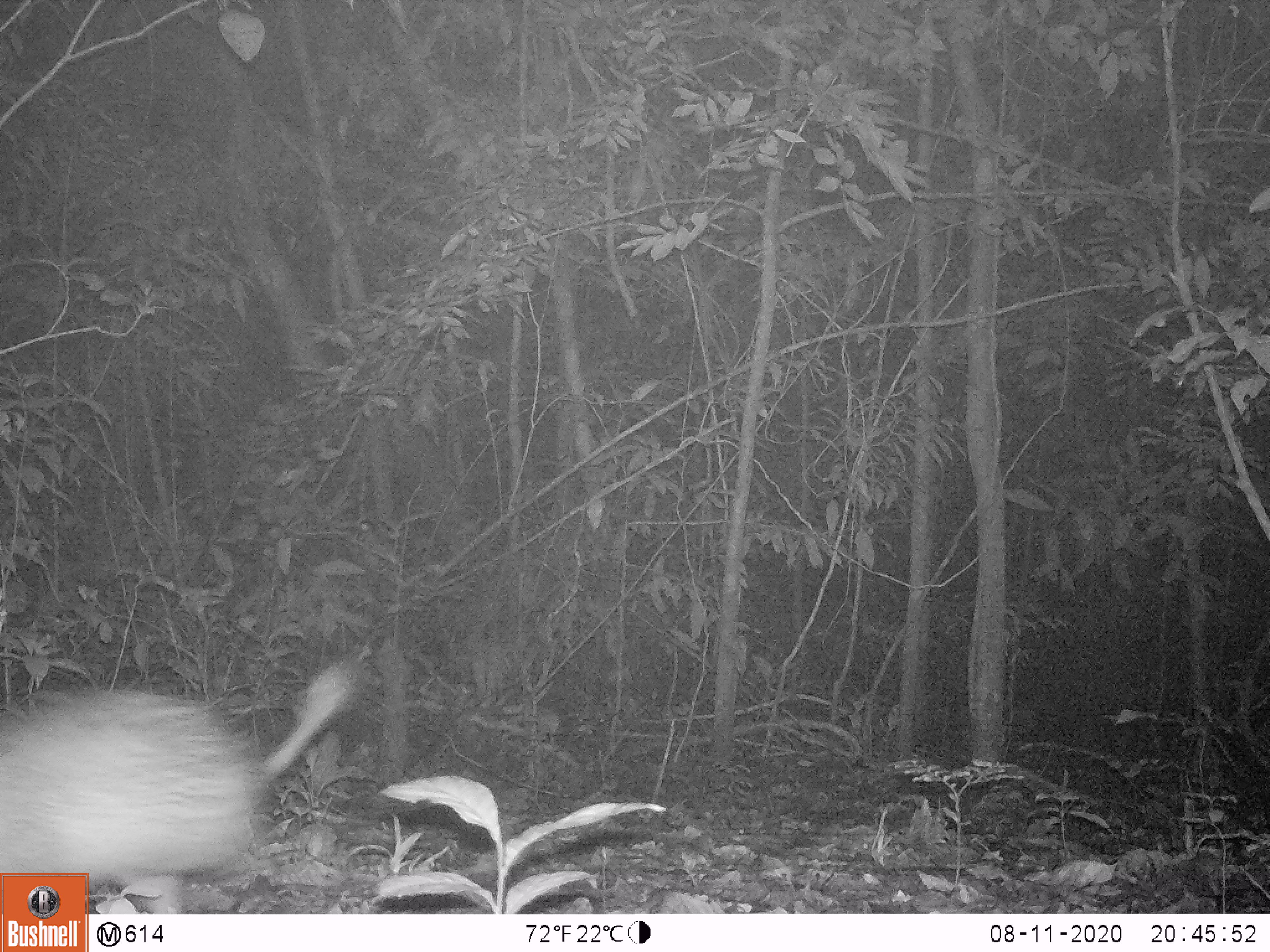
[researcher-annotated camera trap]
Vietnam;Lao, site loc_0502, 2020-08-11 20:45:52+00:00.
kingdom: Animalia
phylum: Chordata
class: Mammalia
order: Rodentia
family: Hystricidae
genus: Atherurus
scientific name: Atherurus macrourus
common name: asiatic brush-tailed porcupine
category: asiatic brush tailed porcupine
Asiatic brush tailed porcupine (asiatic brush-tailed porcupine) (Atherurus macrourus). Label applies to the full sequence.